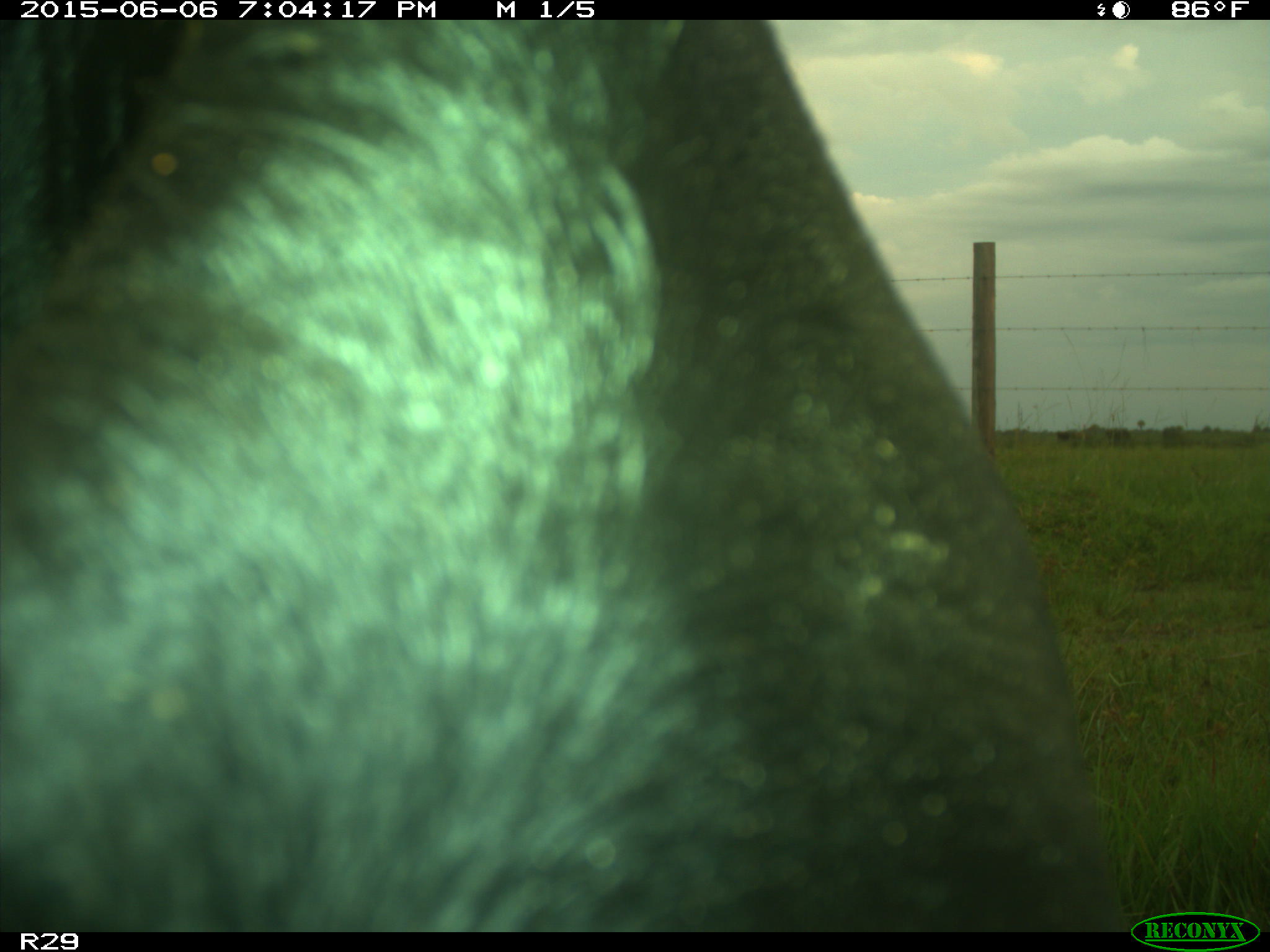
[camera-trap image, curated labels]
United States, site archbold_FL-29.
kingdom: Animalia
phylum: Chordata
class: Mammalia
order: Artiodactyla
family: Bovidae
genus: Bos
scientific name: Bos taurus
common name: domestic cow